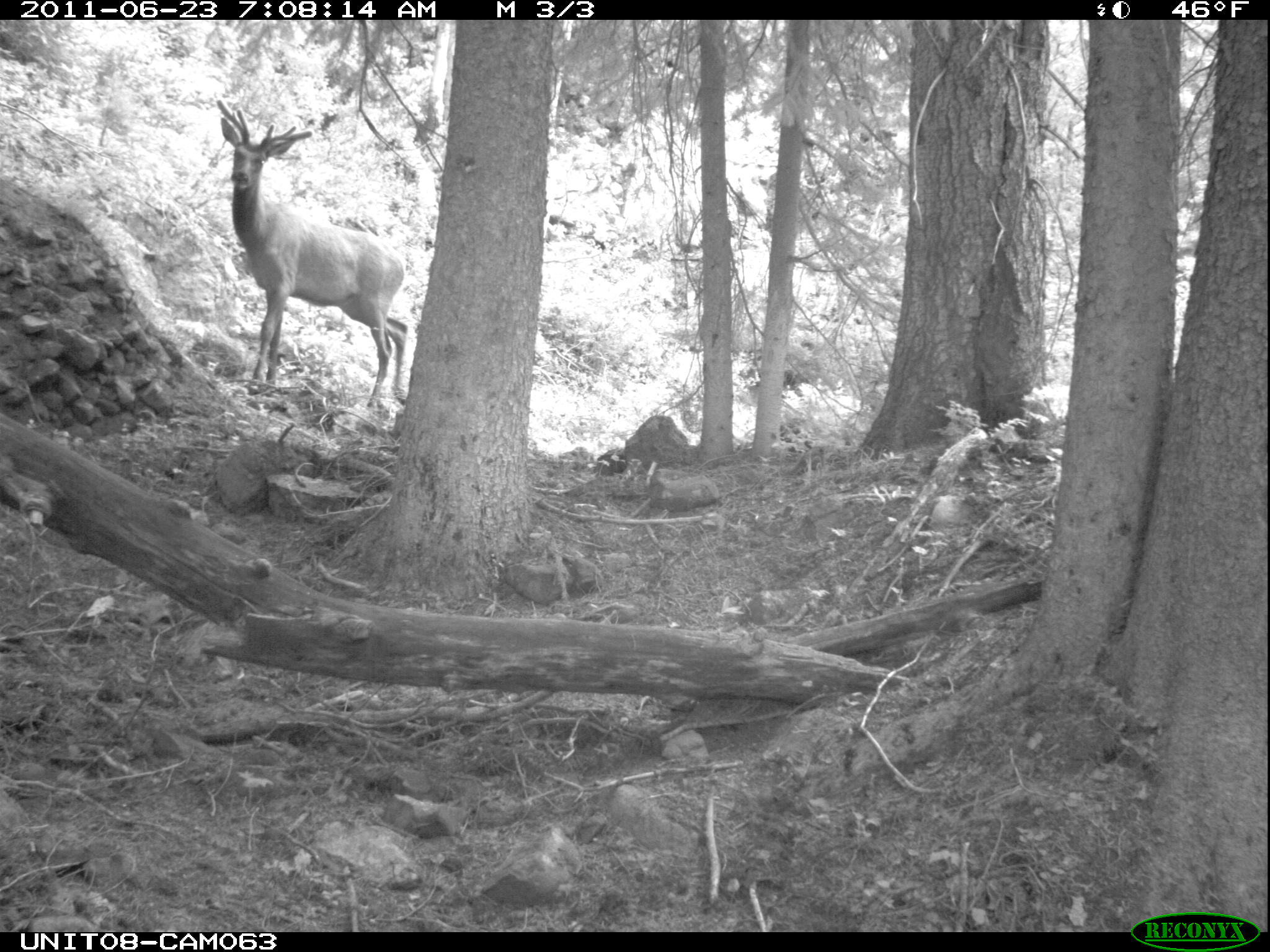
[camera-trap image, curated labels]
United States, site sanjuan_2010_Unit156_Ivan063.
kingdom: Animalia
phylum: Chordata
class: Mammalia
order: Artiodactyla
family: Cervidae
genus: Cervus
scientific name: Cervus elaphus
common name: red deer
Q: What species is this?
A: Cervus elaphus (red deer).